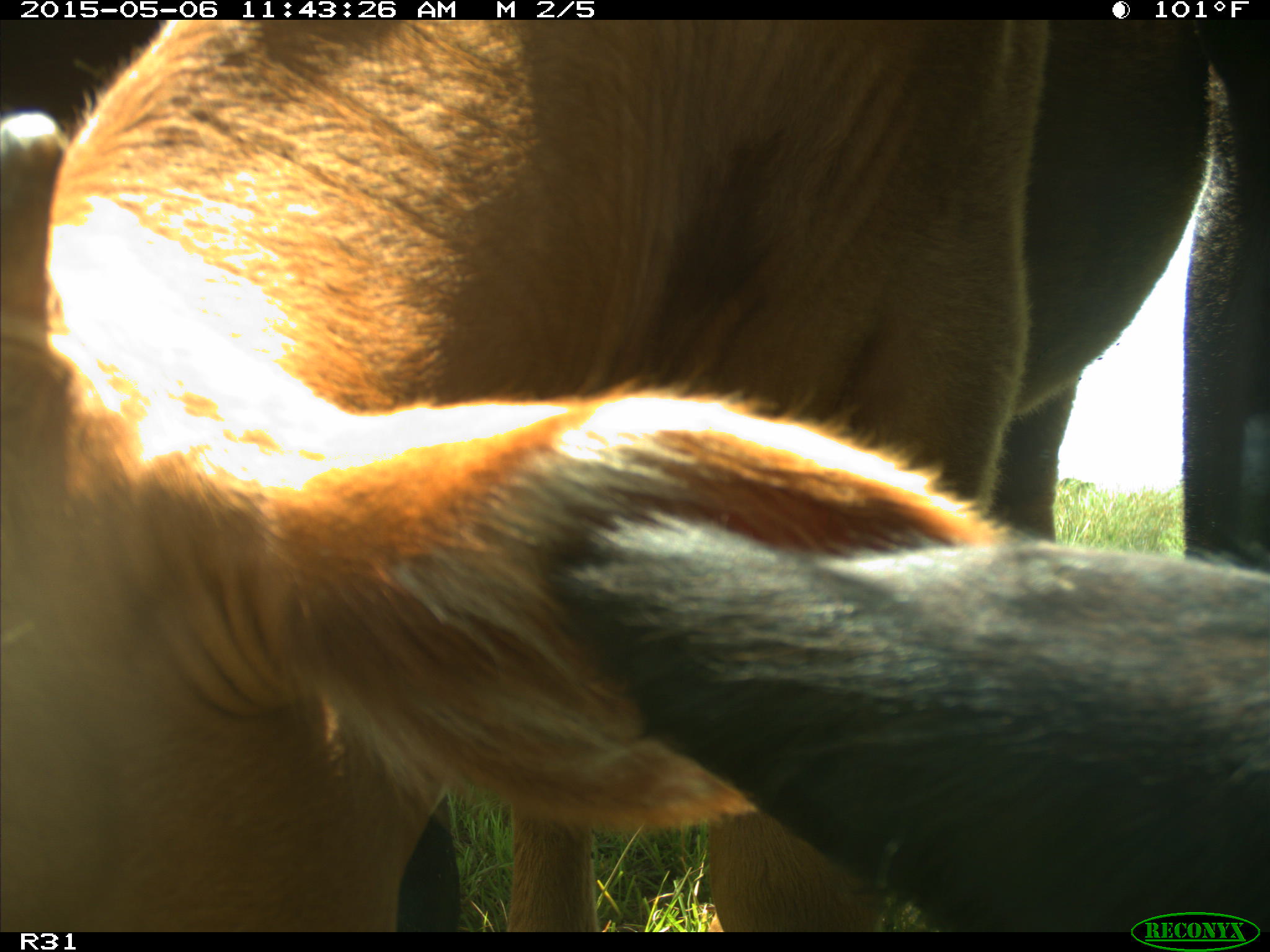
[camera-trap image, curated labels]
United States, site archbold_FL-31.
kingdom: Animalia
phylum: Chordata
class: Mammalia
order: Artiodactyla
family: Bovidae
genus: Bos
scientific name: Bos taurus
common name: domestic cow